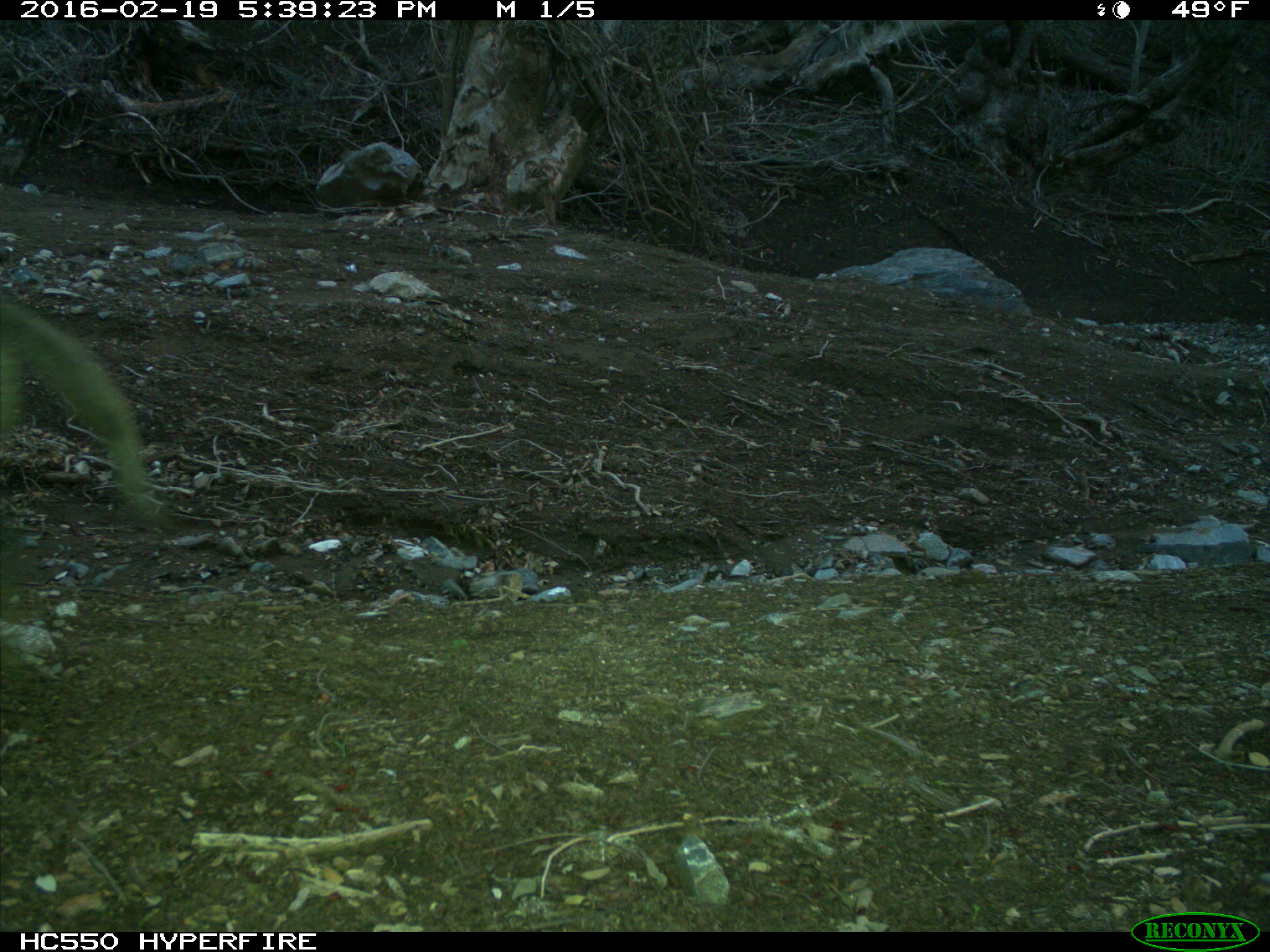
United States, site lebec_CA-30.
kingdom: Animalia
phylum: Chordata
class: Mammalia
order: Artiodactyla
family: Suidae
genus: Sus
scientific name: Sus scrofa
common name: wild boar